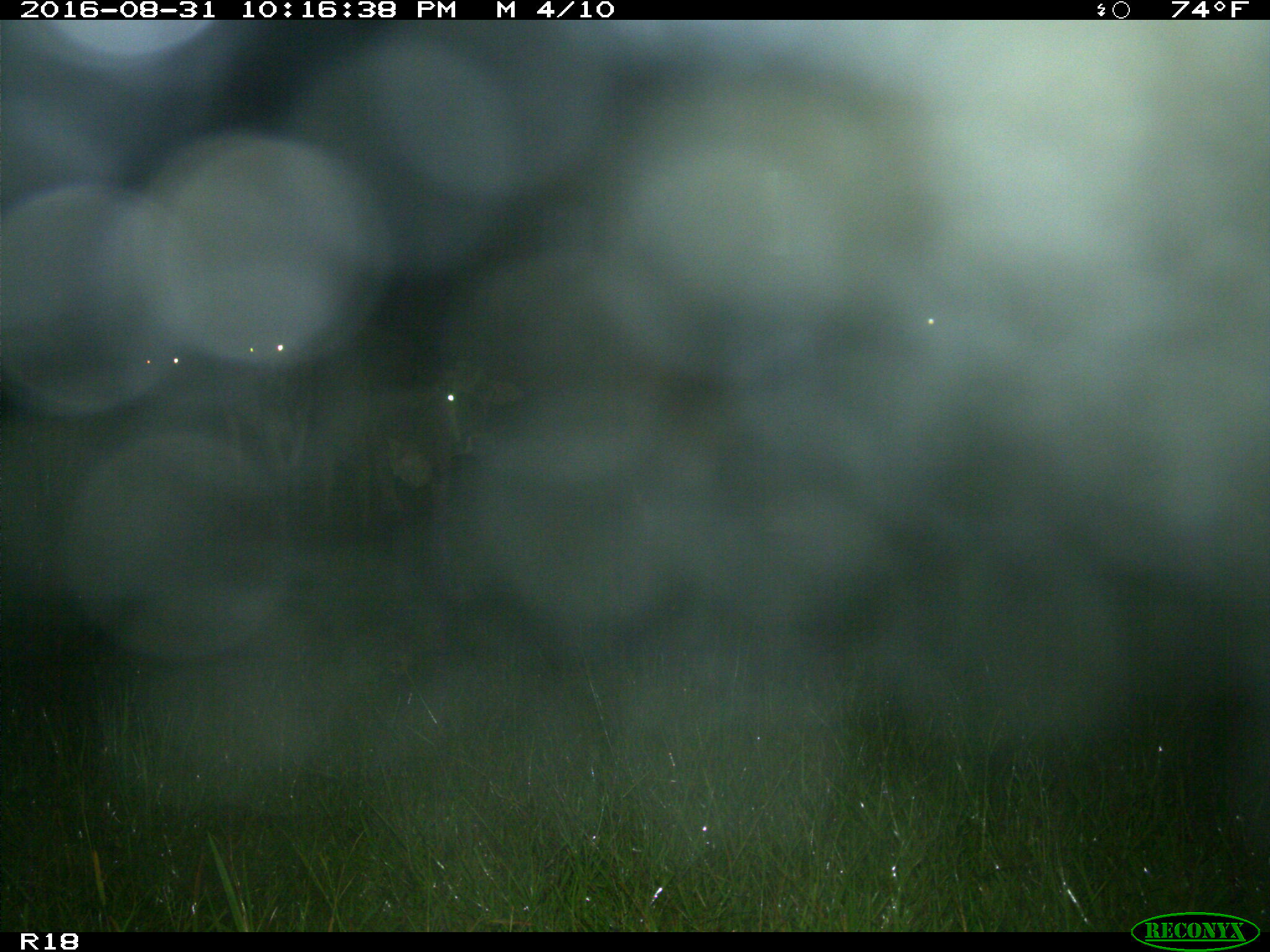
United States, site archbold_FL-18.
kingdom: Animalia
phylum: Chordata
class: Mammalia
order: Artiodactyla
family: Bovidae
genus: Bos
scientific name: Bos taurus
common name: domestic cow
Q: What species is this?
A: Bos taurus (domestic cow).